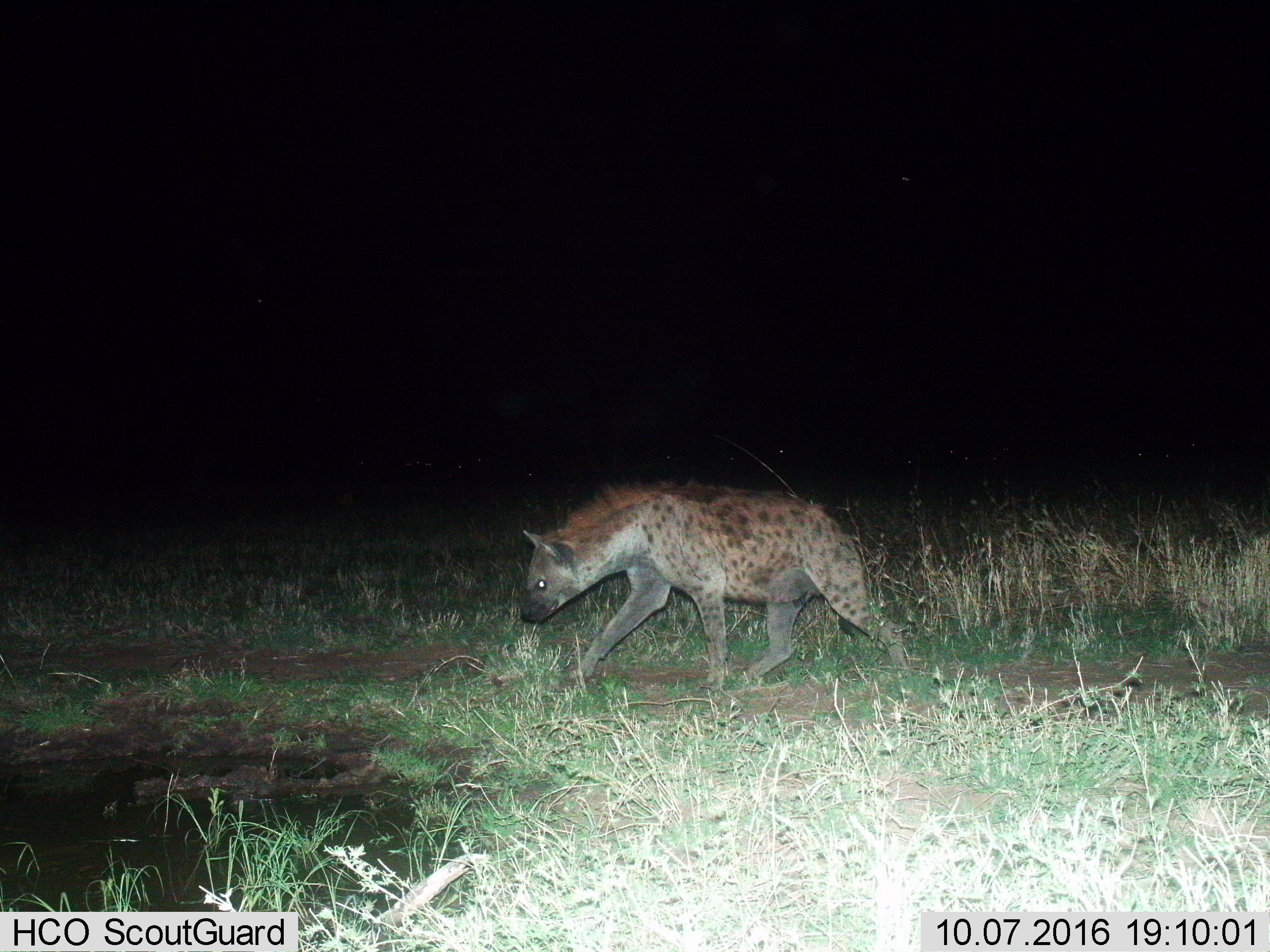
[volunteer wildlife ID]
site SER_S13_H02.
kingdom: Animalia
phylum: Chordata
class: Mammalia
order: Carnivora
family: Hyaenidae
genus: Crocuta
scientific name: Crocuta crocuta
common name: spotted hyena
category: hyenaspotted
Hyenaspotted (spotted hyena) (Crocuta crocuta), count 1. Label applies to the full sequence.